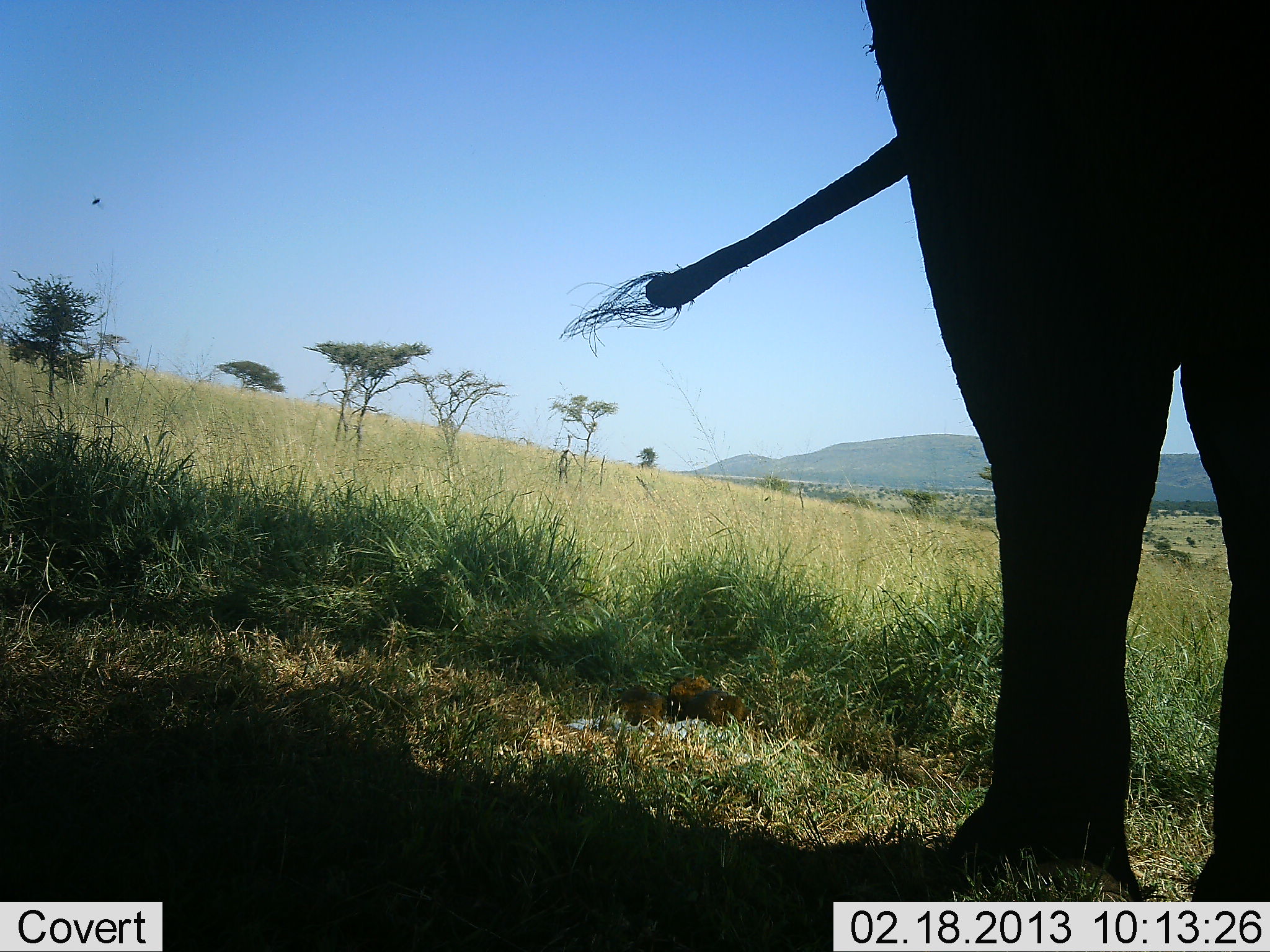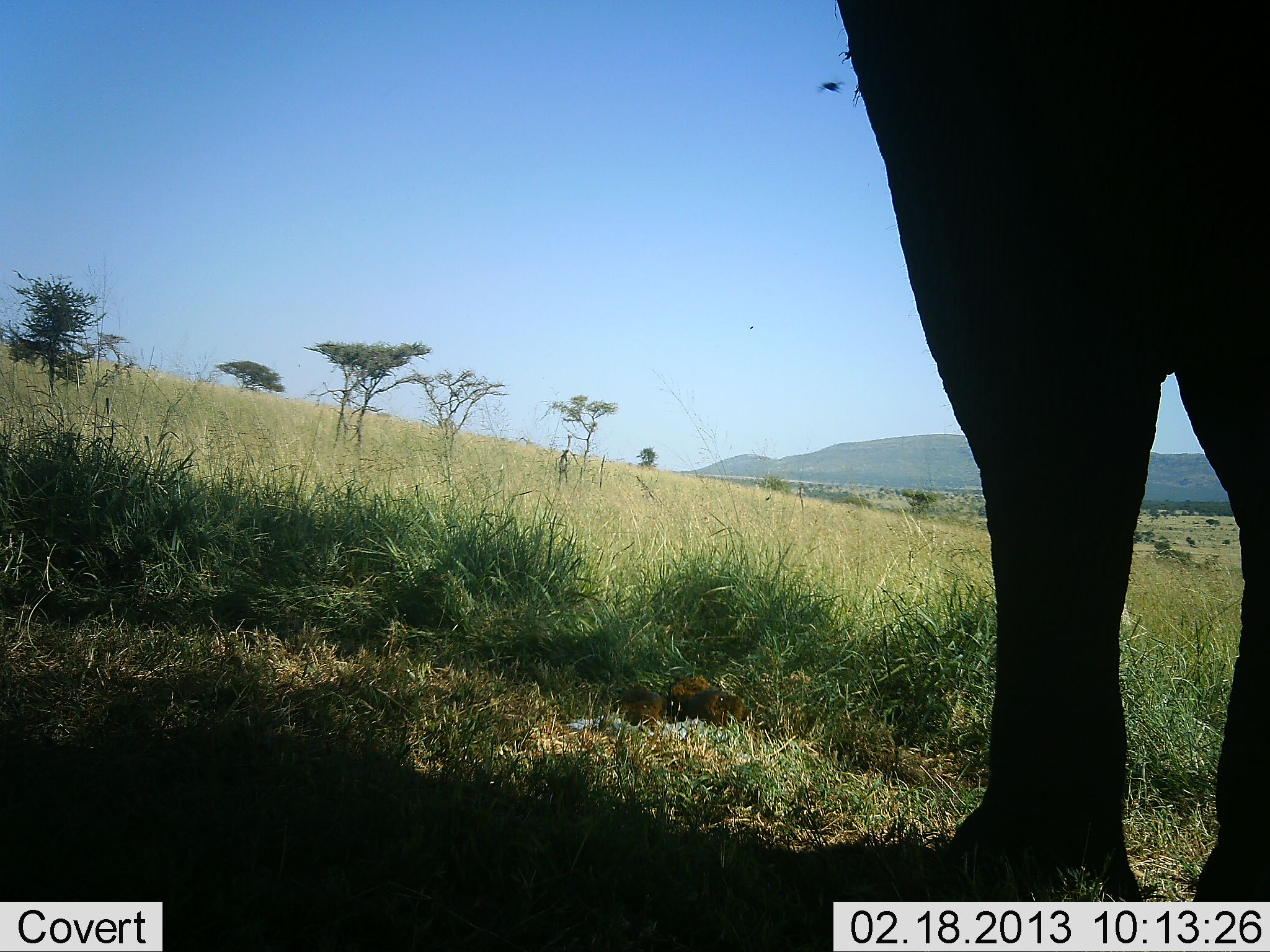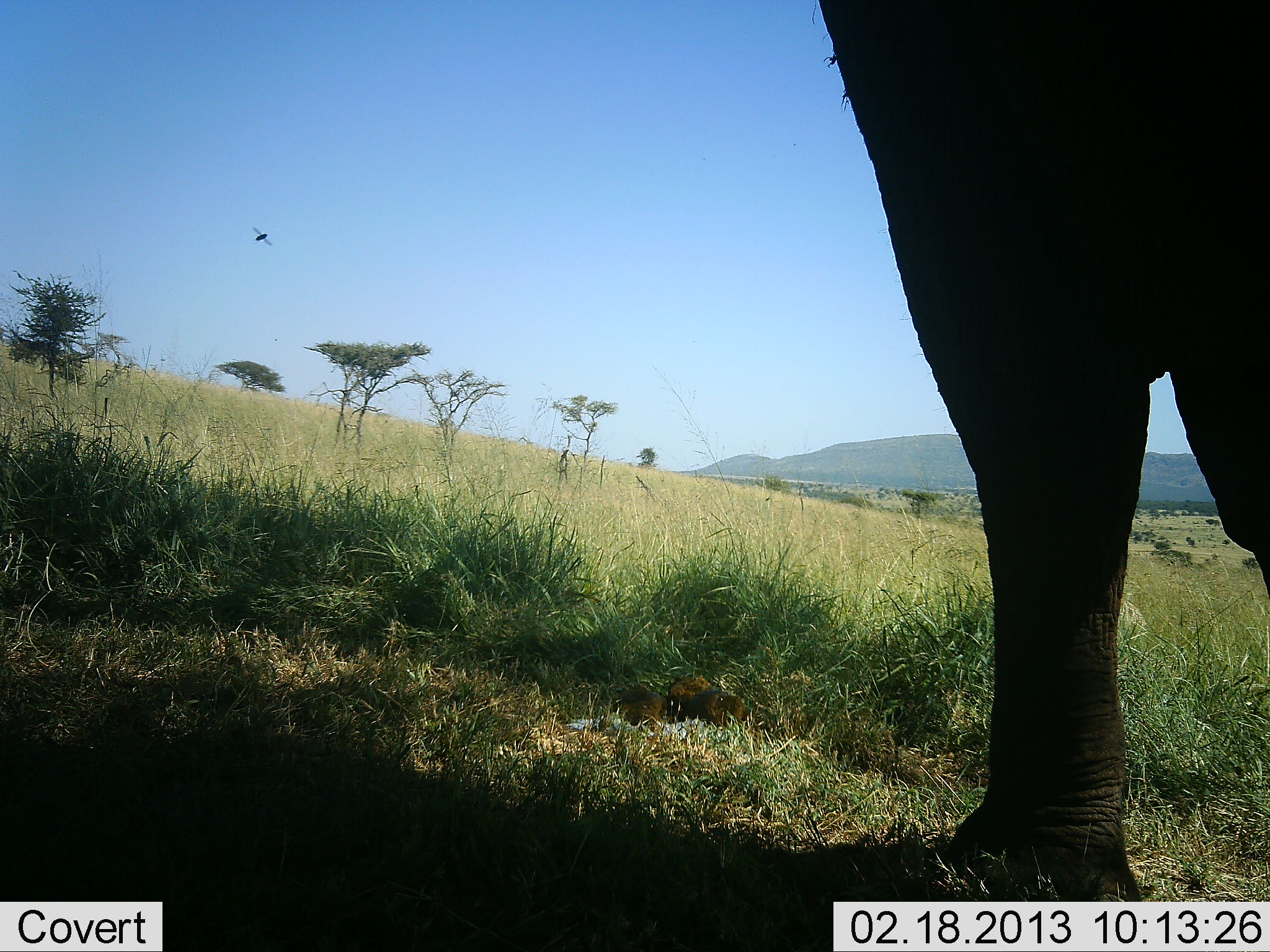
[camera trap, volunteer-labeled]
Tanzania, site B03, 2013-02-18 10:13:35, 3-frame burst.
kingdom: Animalia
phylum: Chordata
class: Mammalia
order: Proboscidea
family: Elephantidae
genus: Loxodonta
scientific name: Loxodonta africana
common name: african bush elephant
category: elephant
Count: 1.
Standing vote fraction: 100%.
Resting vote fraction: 0%.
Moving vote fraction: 0%.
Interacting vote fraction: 0%.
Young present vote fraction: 0%.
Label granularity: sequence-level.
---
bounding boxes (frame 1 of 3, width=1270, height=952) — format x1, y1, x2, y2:
animal: 557, 0, 1270, 901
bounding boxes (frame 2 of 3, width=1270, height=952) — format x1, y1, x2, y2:
animal: 813, 0, 1270, 901; 666, 674, 743, 738; 615, 684, 666, 726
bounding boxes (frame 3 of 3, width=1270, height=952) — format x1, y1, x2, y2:
animal: 796, 0, 1270, 902; 612, 684, 667, 764; 669, 674, 742, 728